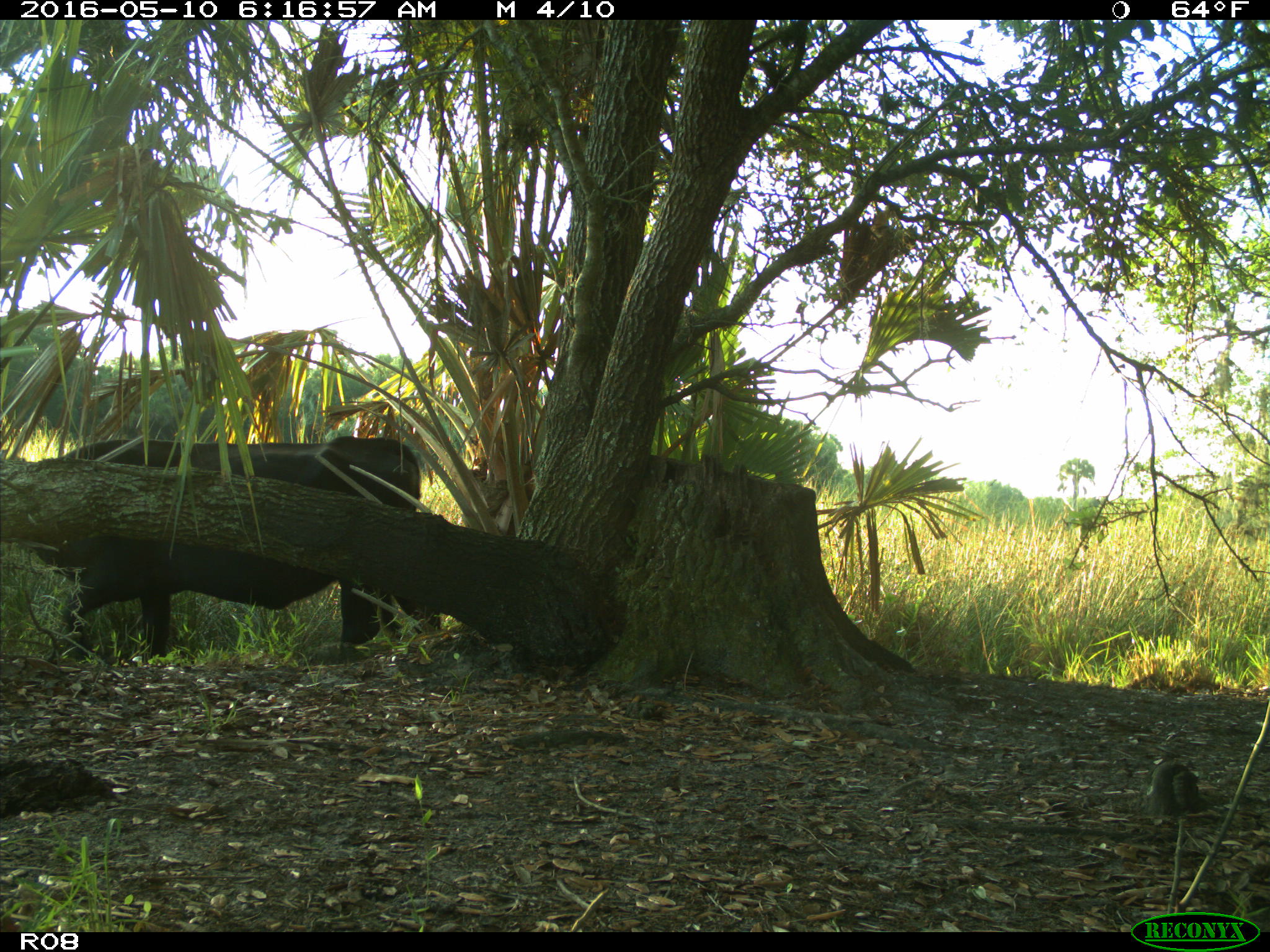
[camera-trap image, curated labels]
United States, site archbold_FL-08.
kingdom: Animalia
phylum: Chordata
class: Mammalia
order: Artiodactyla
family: Bovidae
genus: Bos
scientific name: Bos taurus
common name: domestic cow